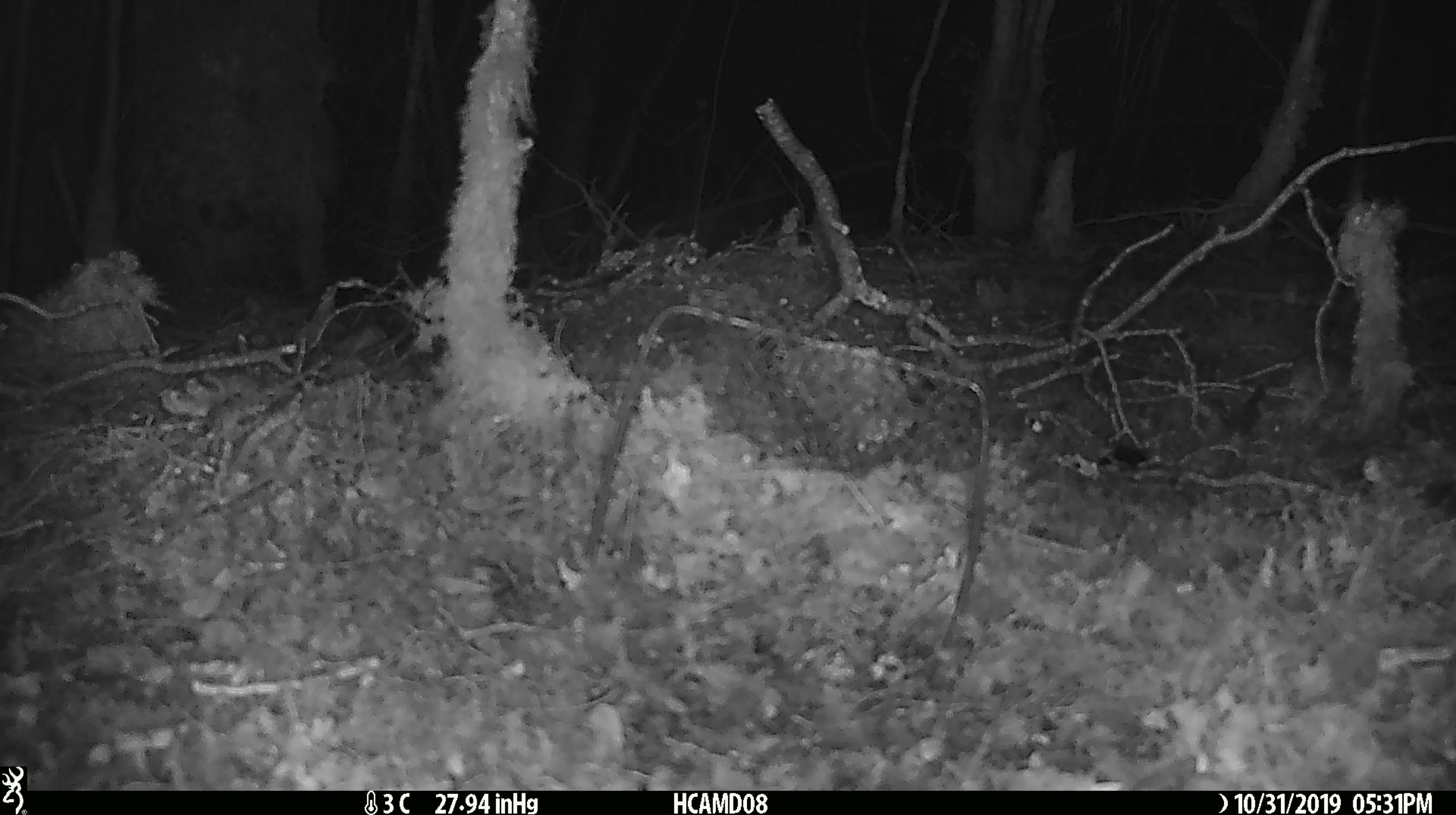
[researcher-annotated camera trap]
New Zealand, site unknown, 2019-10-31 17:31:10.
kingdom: Animalia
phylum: Chordata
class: Mammalia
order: Rodentia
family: Muridae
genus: Mus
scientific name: Mus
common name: mouse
Mouse (Mus).